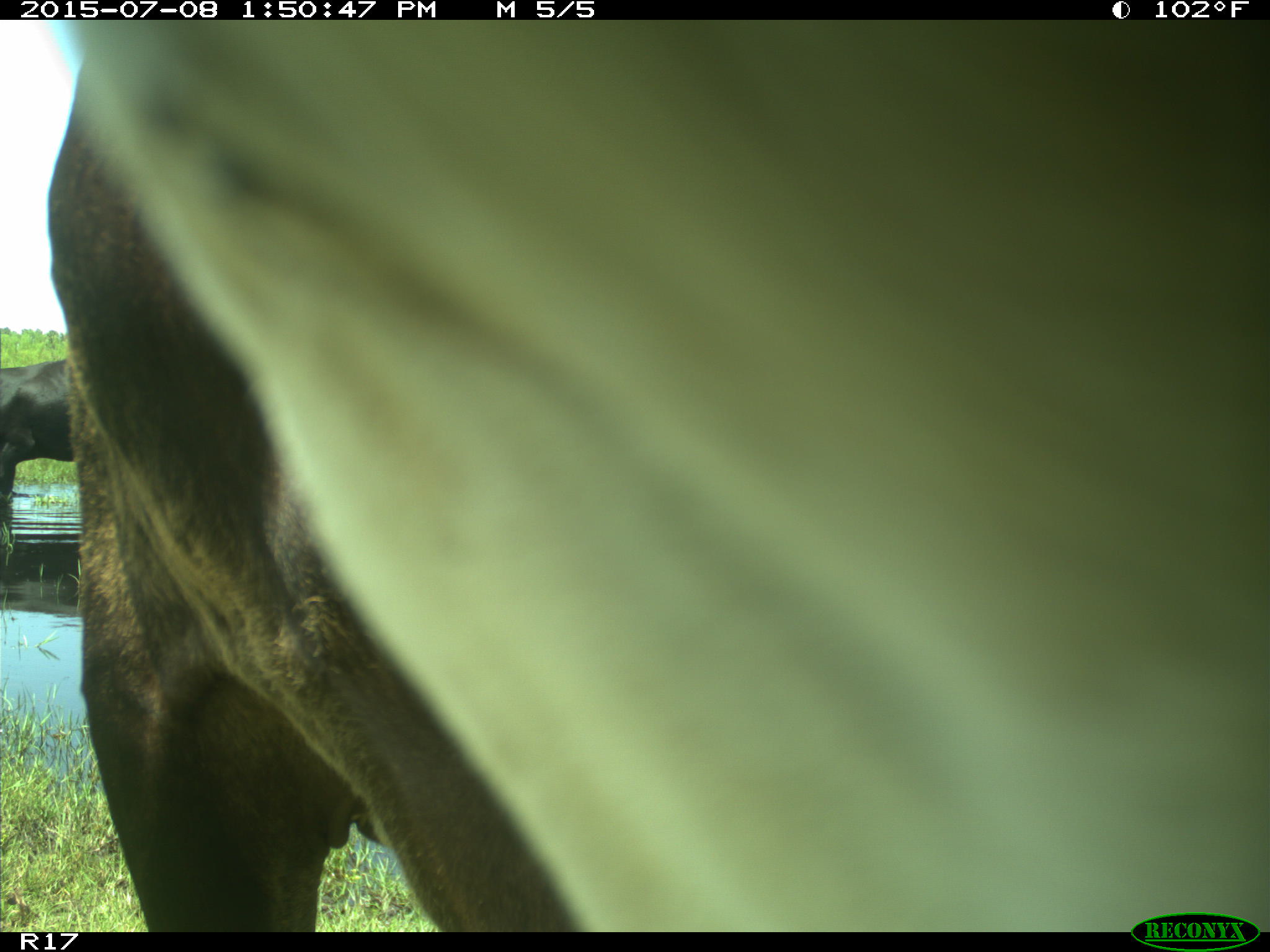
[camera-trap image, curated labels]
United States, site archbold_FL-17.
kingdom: Animalia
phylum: Chordata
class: Mammalia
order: Artiodactyla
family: Bovidae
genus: Bos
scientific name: Bos taurus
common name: domestic cow